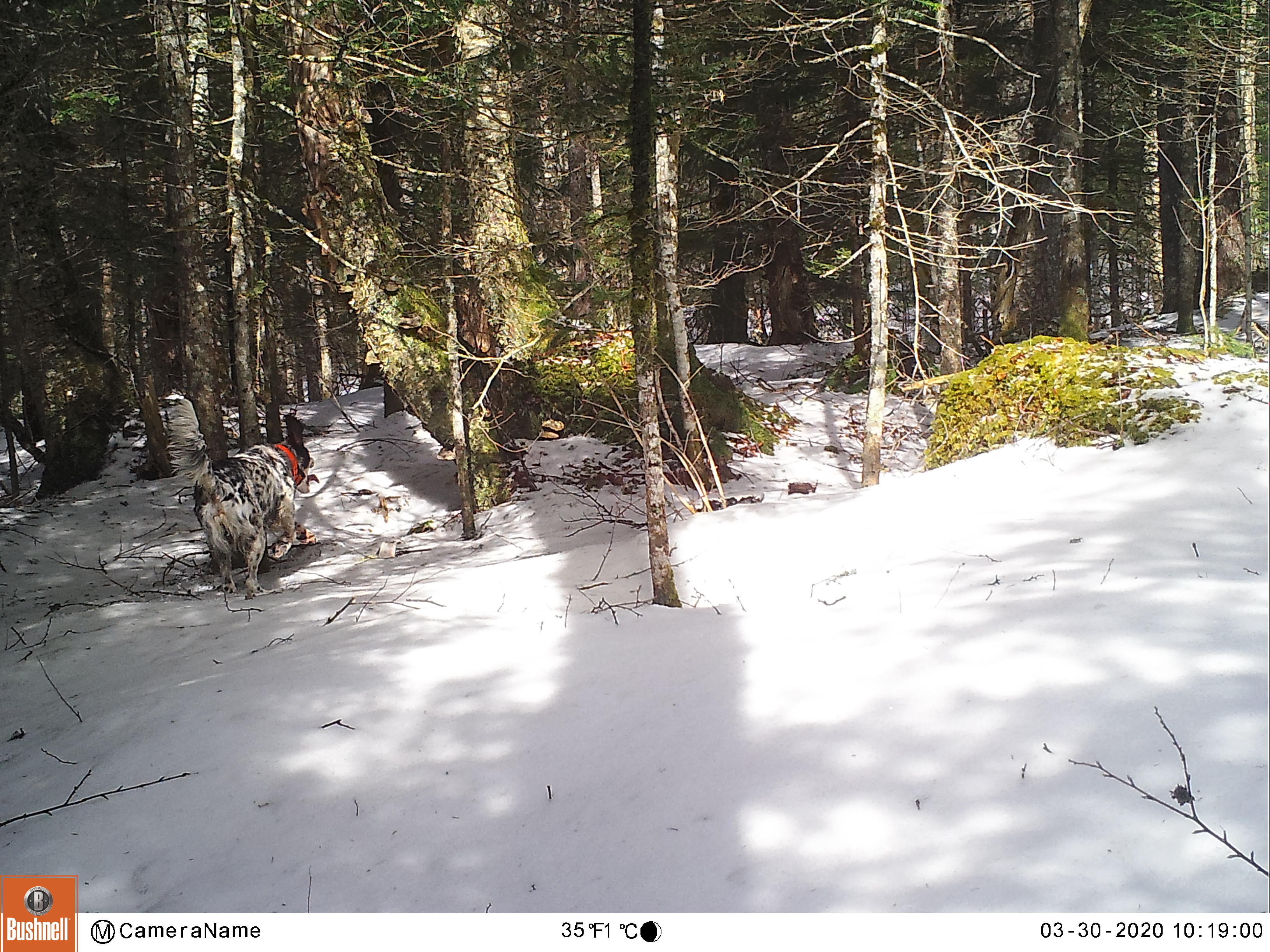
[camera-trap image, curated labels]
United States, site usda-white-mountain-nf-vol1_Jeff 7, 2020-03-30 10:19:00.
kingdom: Animalia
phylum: Chordata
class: Mammalia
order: Carnivora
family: Canidae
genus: Canis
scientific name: Canis familiaris familiaris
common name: domestic dog